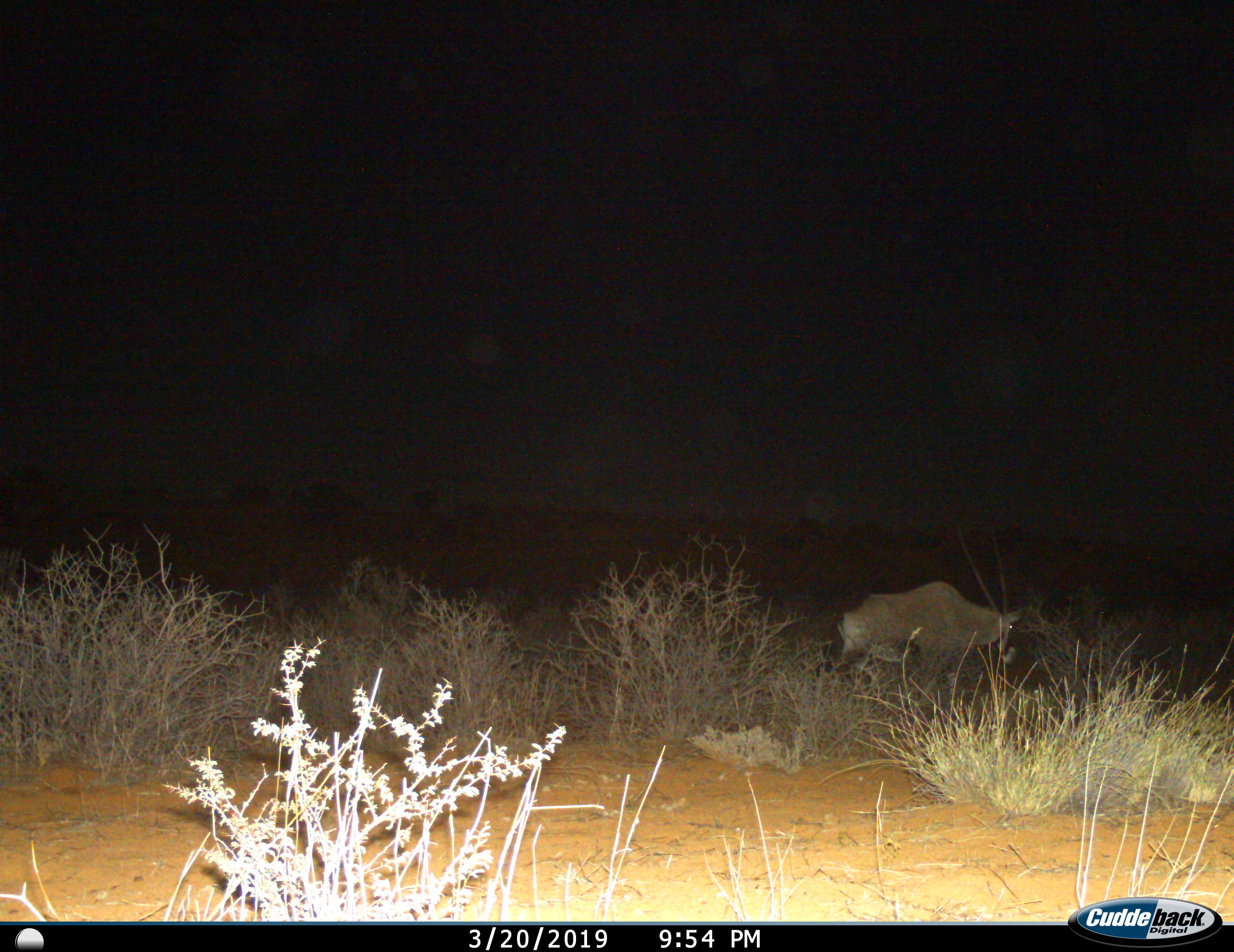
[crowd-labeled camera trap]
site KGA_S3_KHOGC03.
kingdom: Animalia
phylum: Chordata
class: Mammalia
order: Artiodactyla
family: Bovidae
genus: Oryx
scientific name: Oryx gazella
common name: gemsbok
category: oryx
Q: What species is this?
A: Oryx (gemsbok) (Oryx gazella).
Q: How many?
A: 1.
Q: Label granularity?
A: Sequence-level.